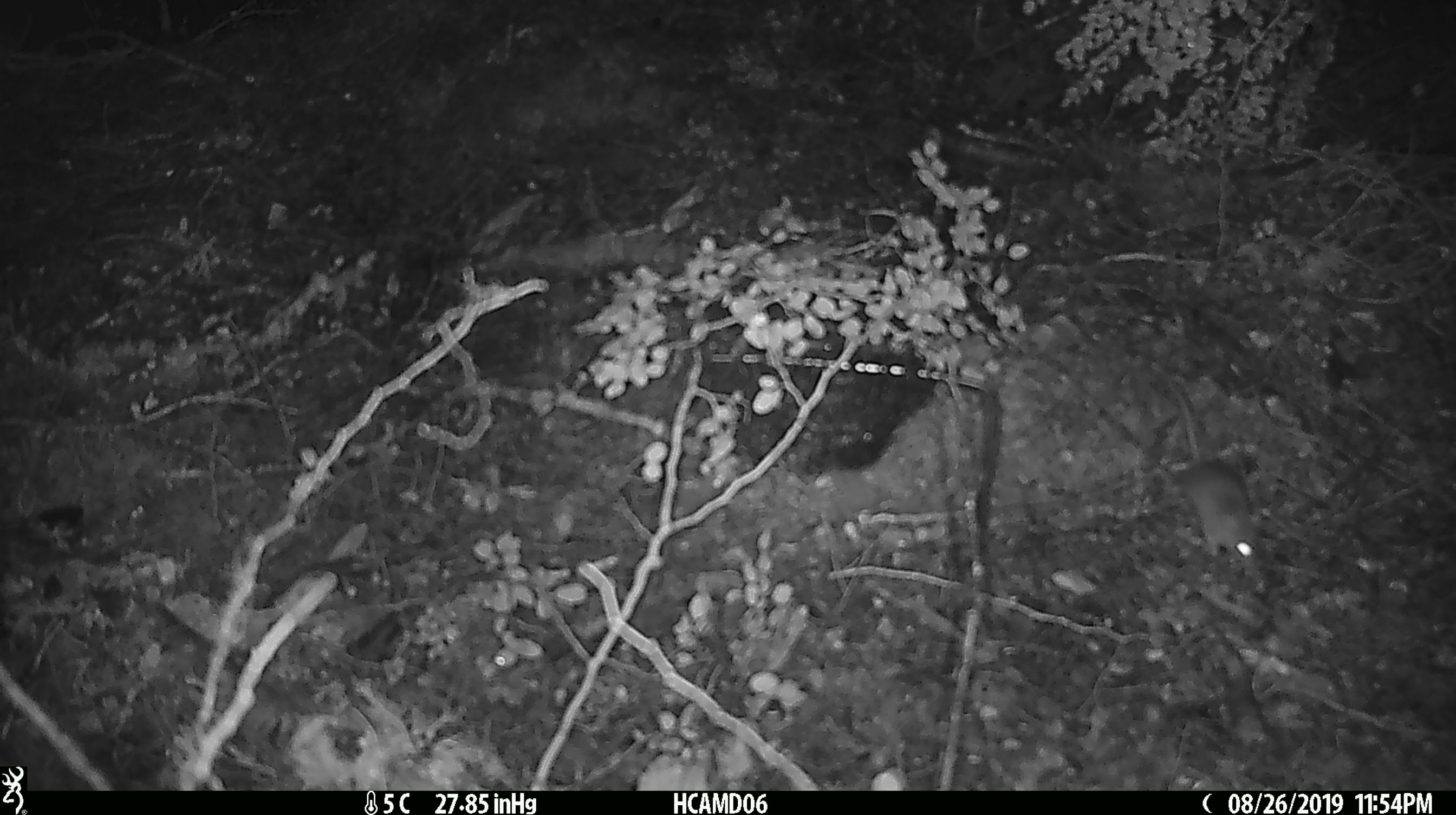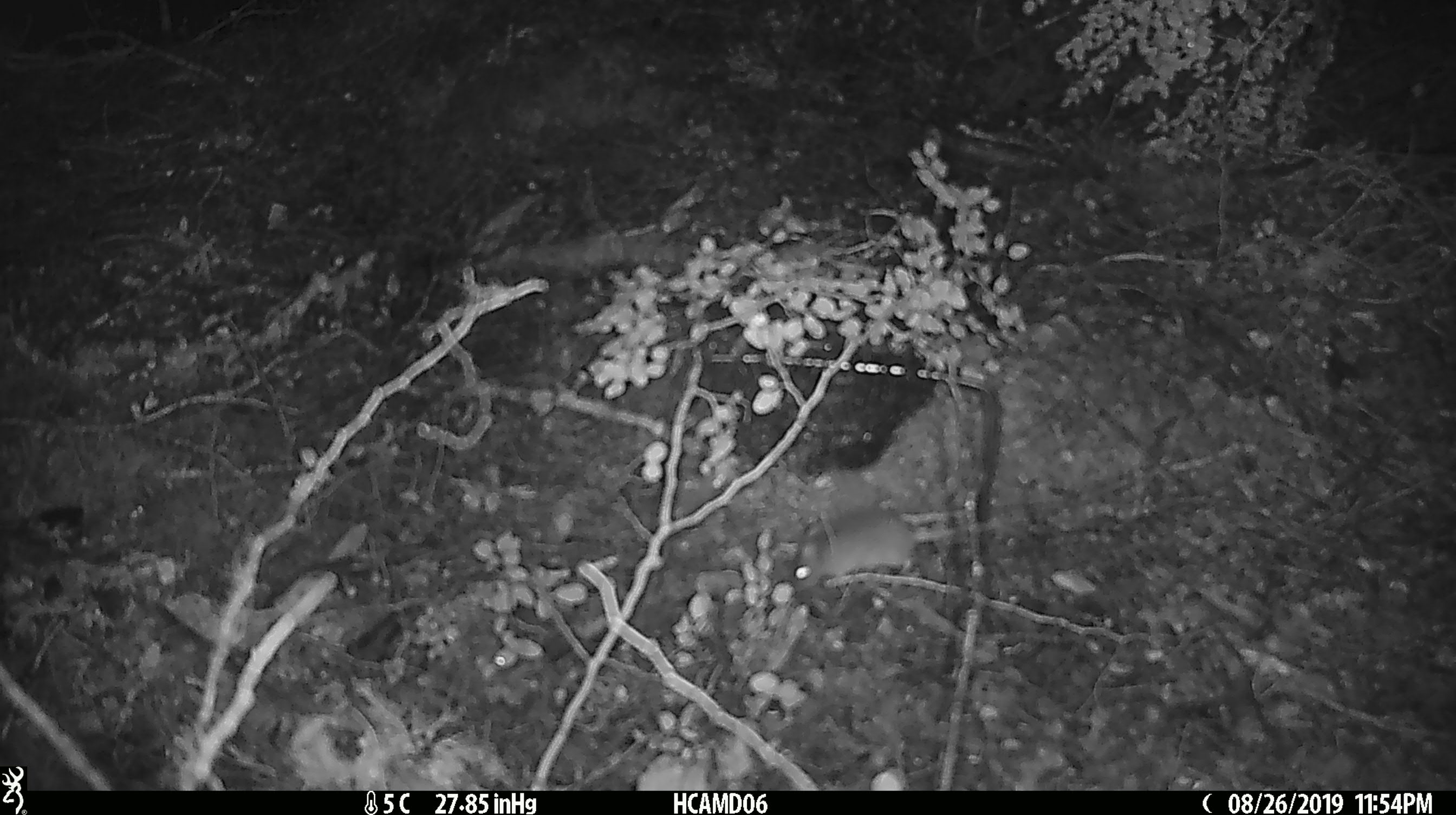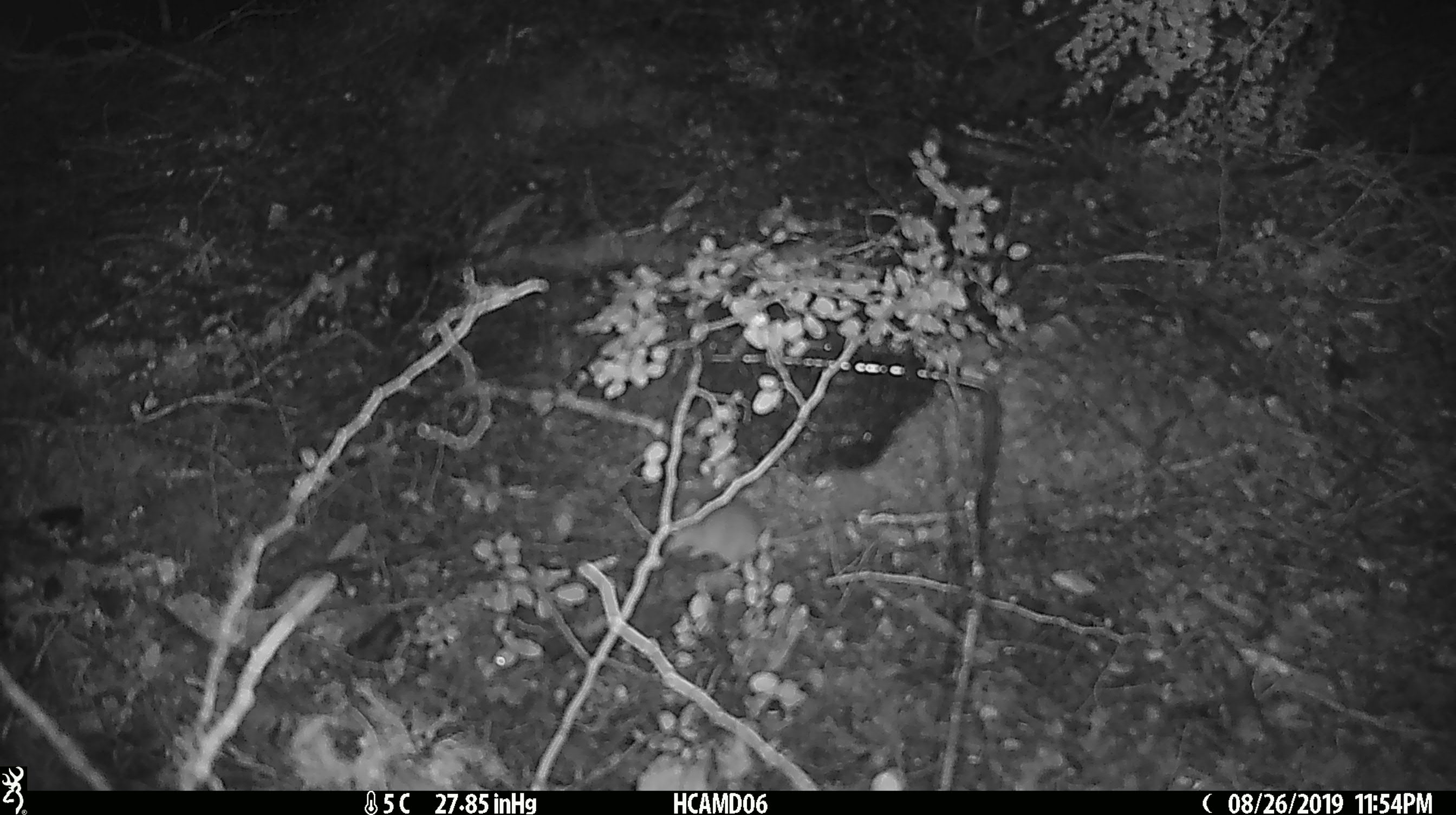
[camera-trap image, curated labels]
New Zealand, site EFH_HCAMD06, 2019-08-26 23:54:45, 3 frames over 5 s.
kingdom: Animalia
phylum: Chordata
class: Mammalia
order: Rodentia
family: Muridae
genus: Mus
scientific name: Mus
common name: mouse